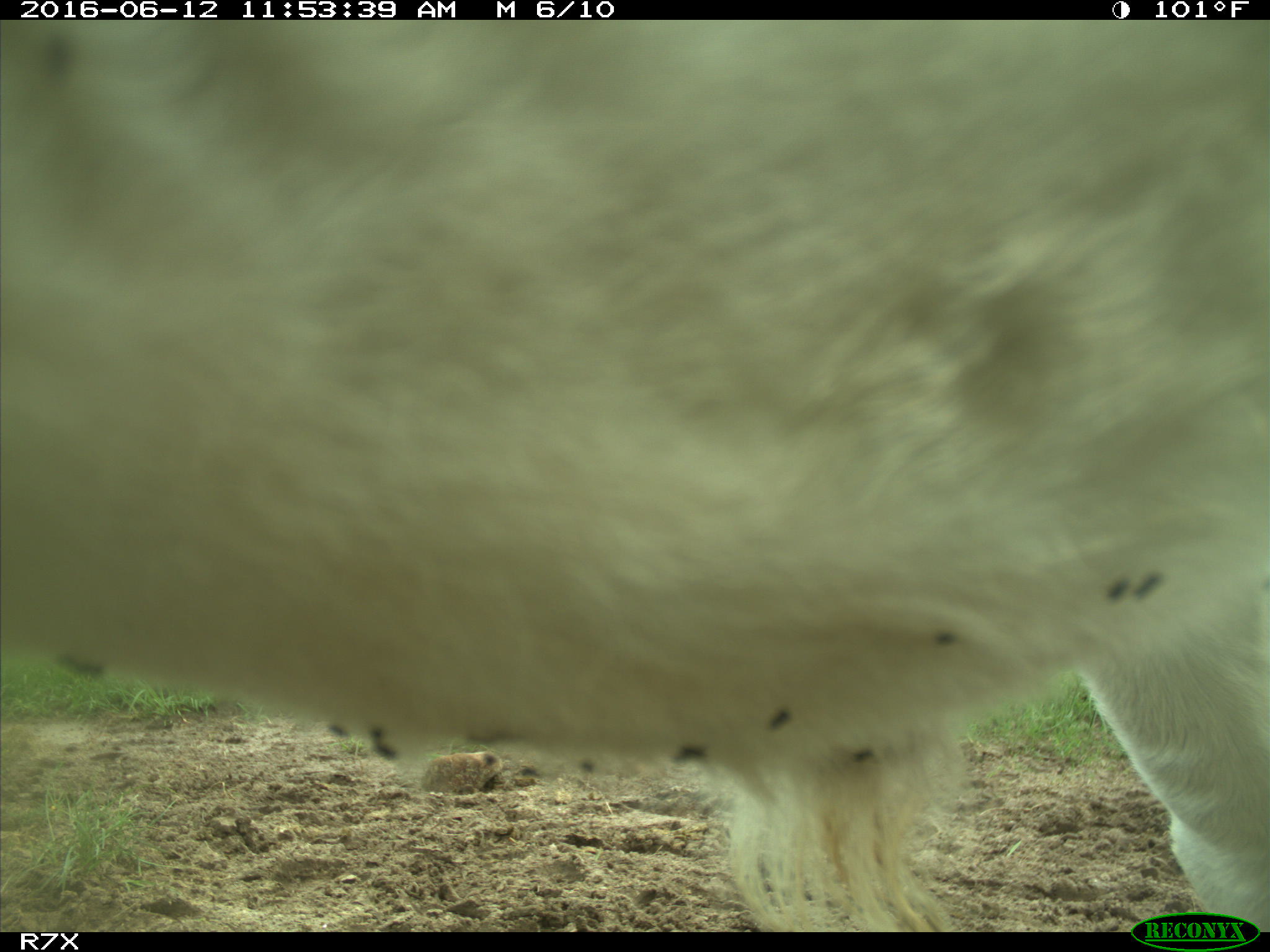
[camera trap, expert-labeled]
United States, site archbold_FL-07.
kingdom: Animalia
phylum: Chordata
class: Mammalia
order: Artiodactyla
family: Bovidae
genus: Bos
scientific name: Bos taurus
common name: domestic cow